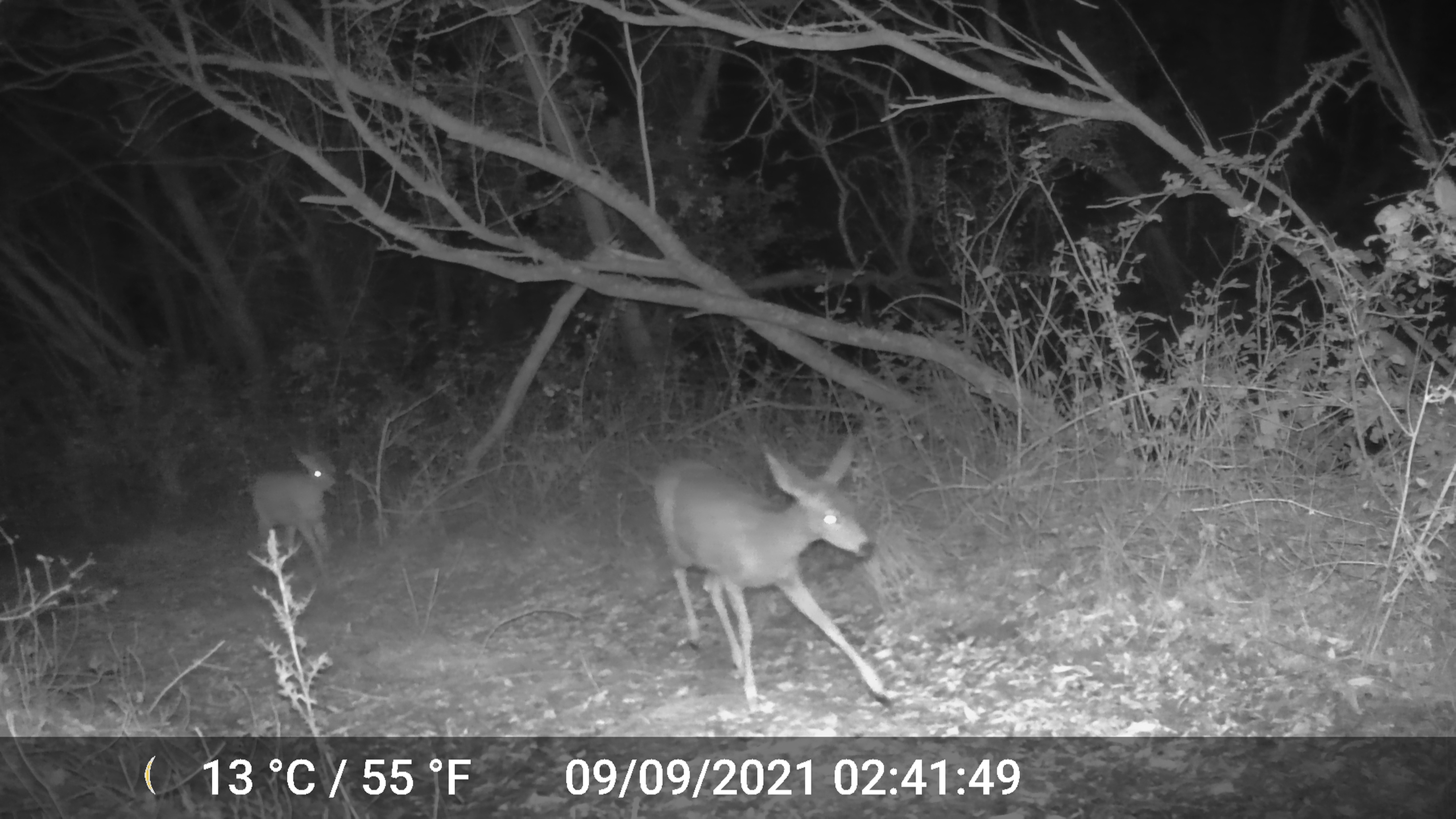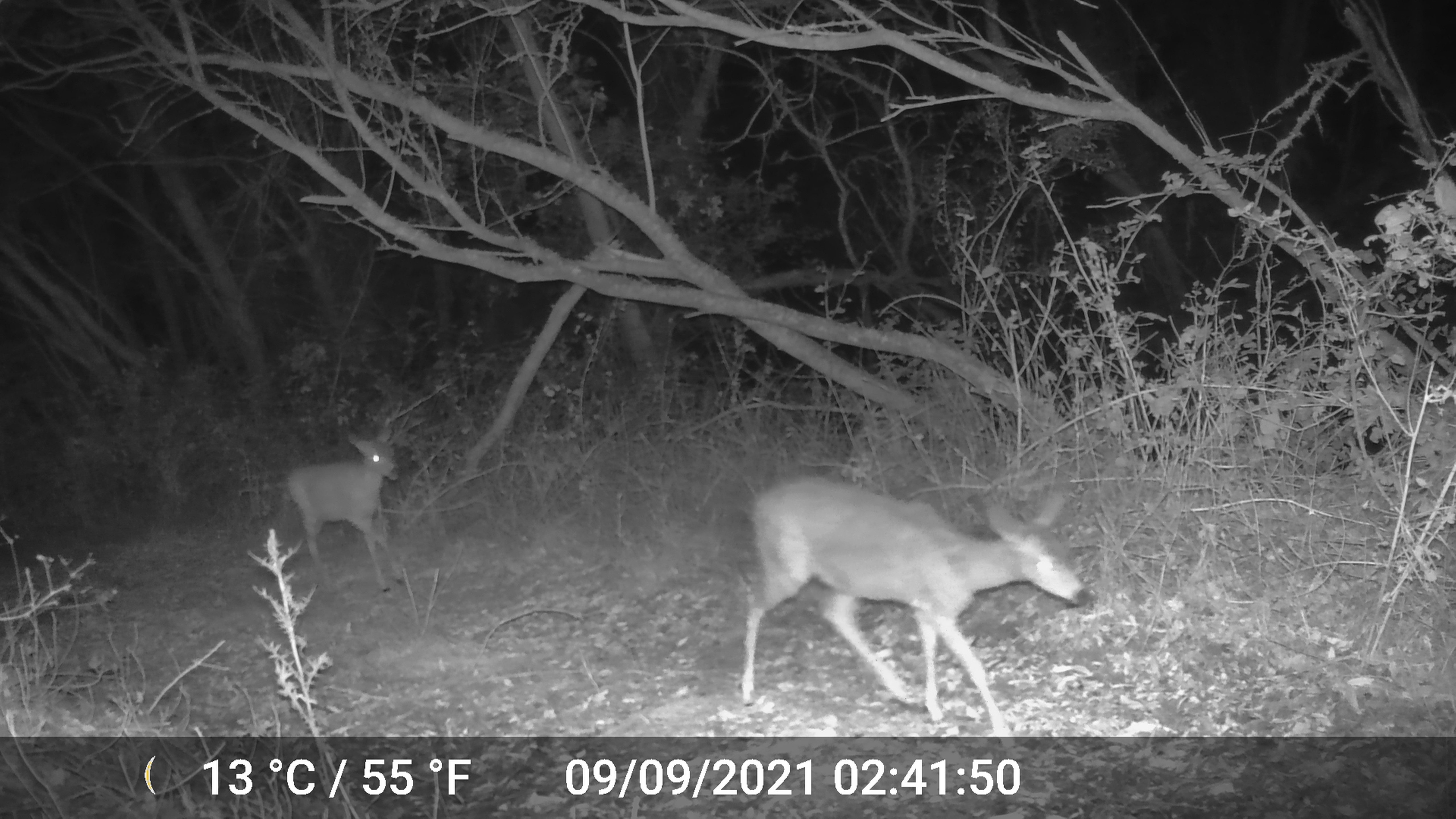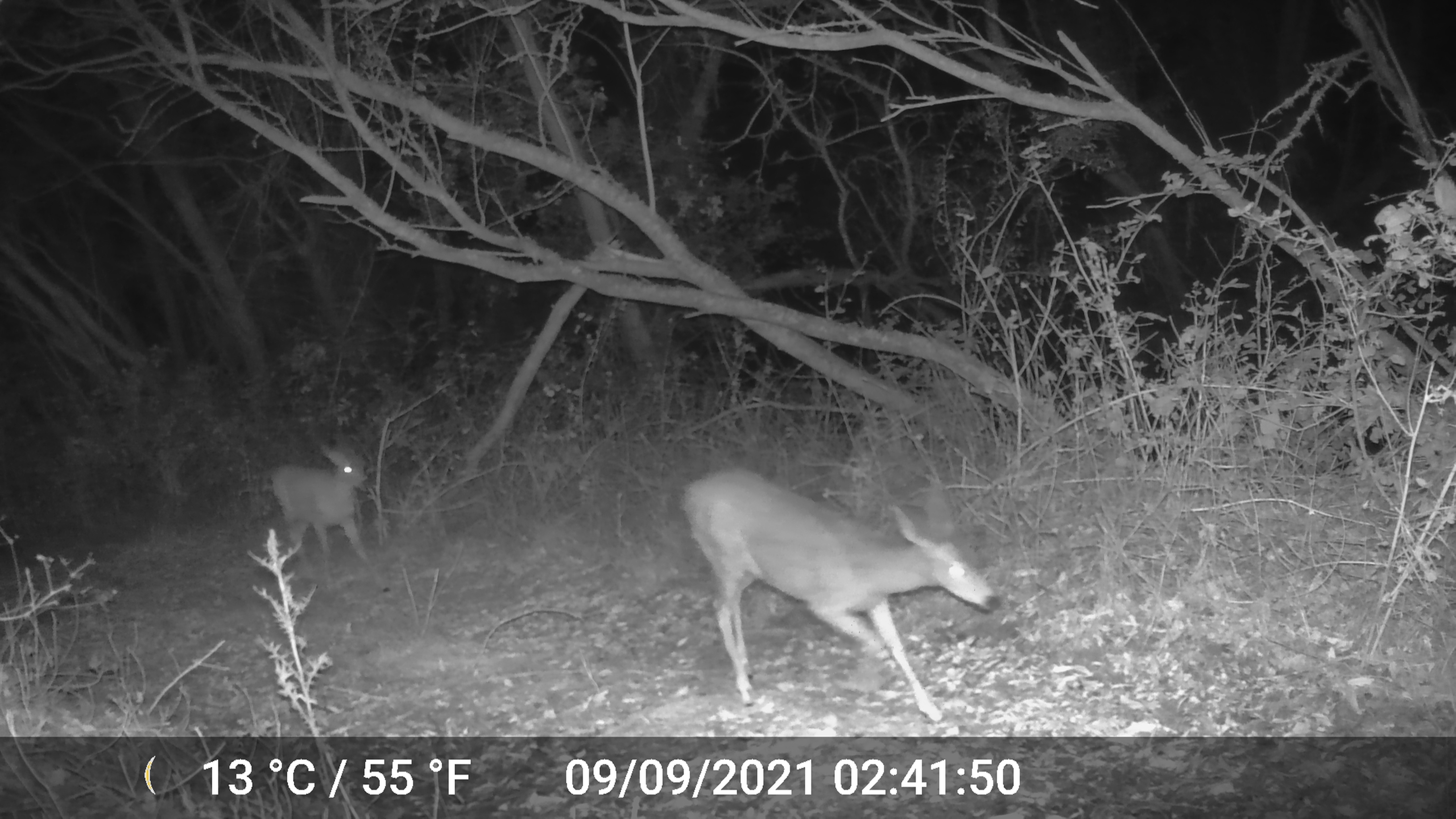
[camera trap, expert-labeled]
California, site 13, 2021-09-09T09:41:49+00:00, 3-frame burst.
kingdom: Animalia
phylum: Chordata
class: Mammalia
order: Artiodactyla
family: Cervidae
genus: Odocoileus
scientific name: Odocoileus hemionus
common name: mule deer